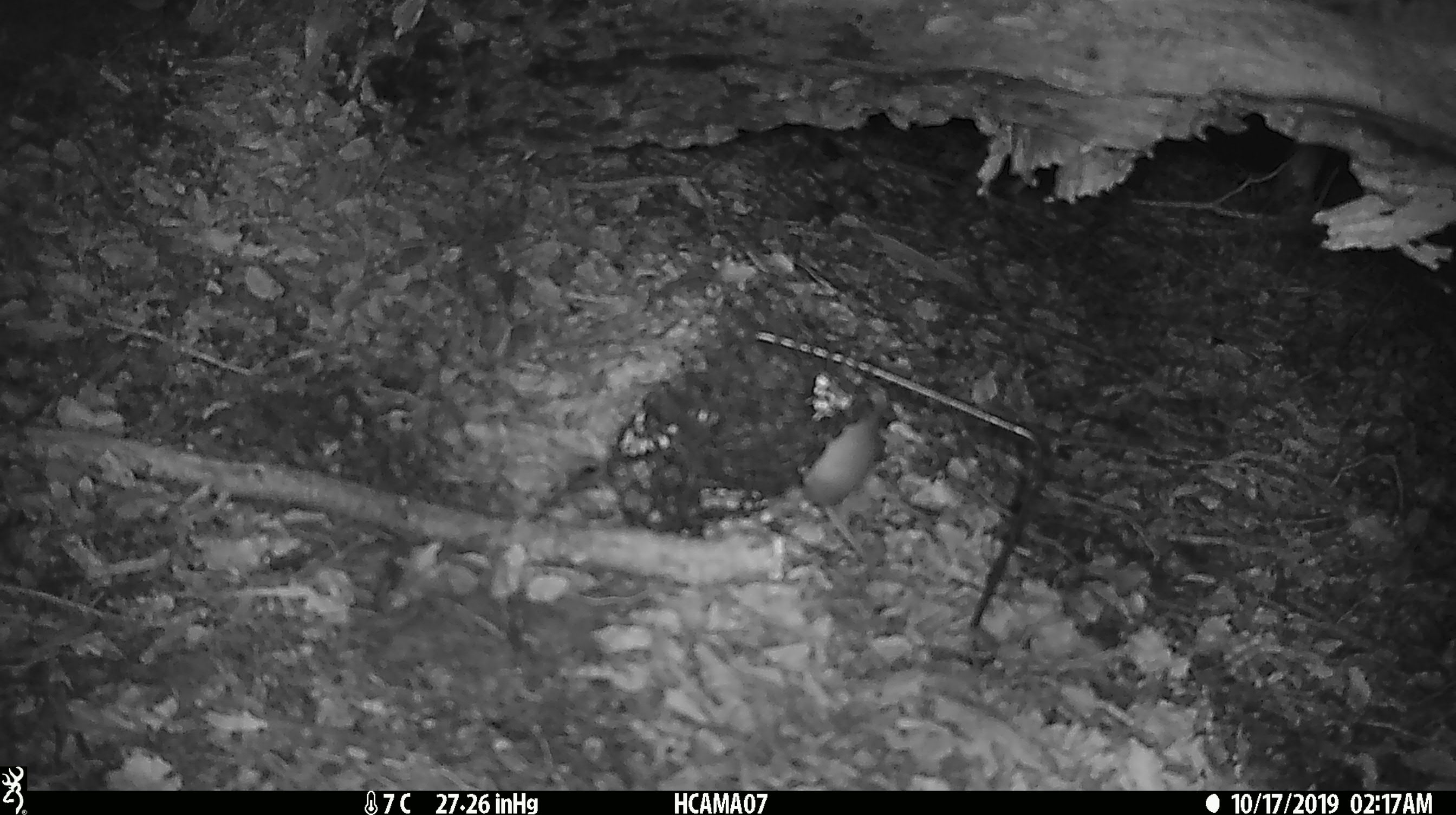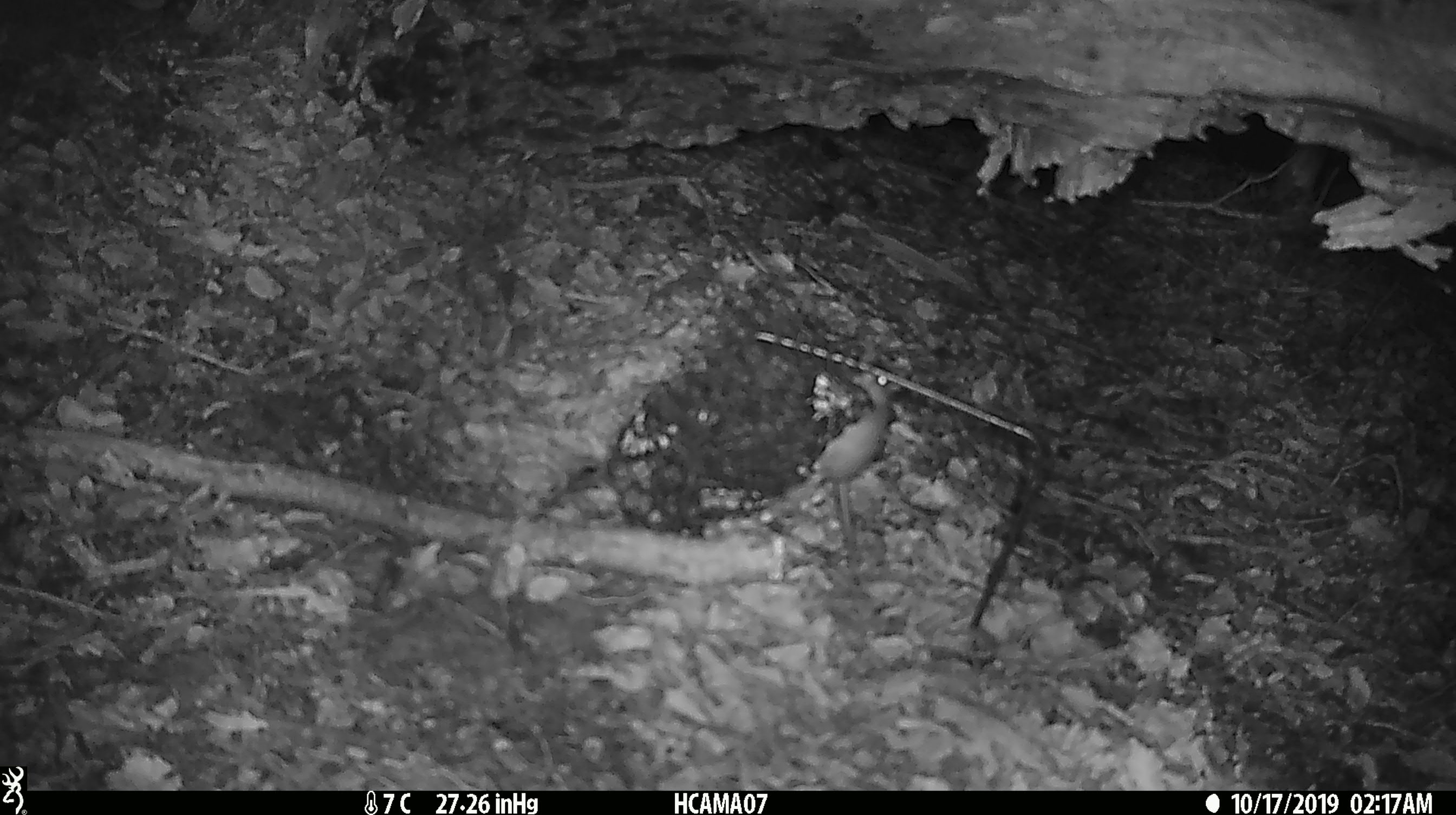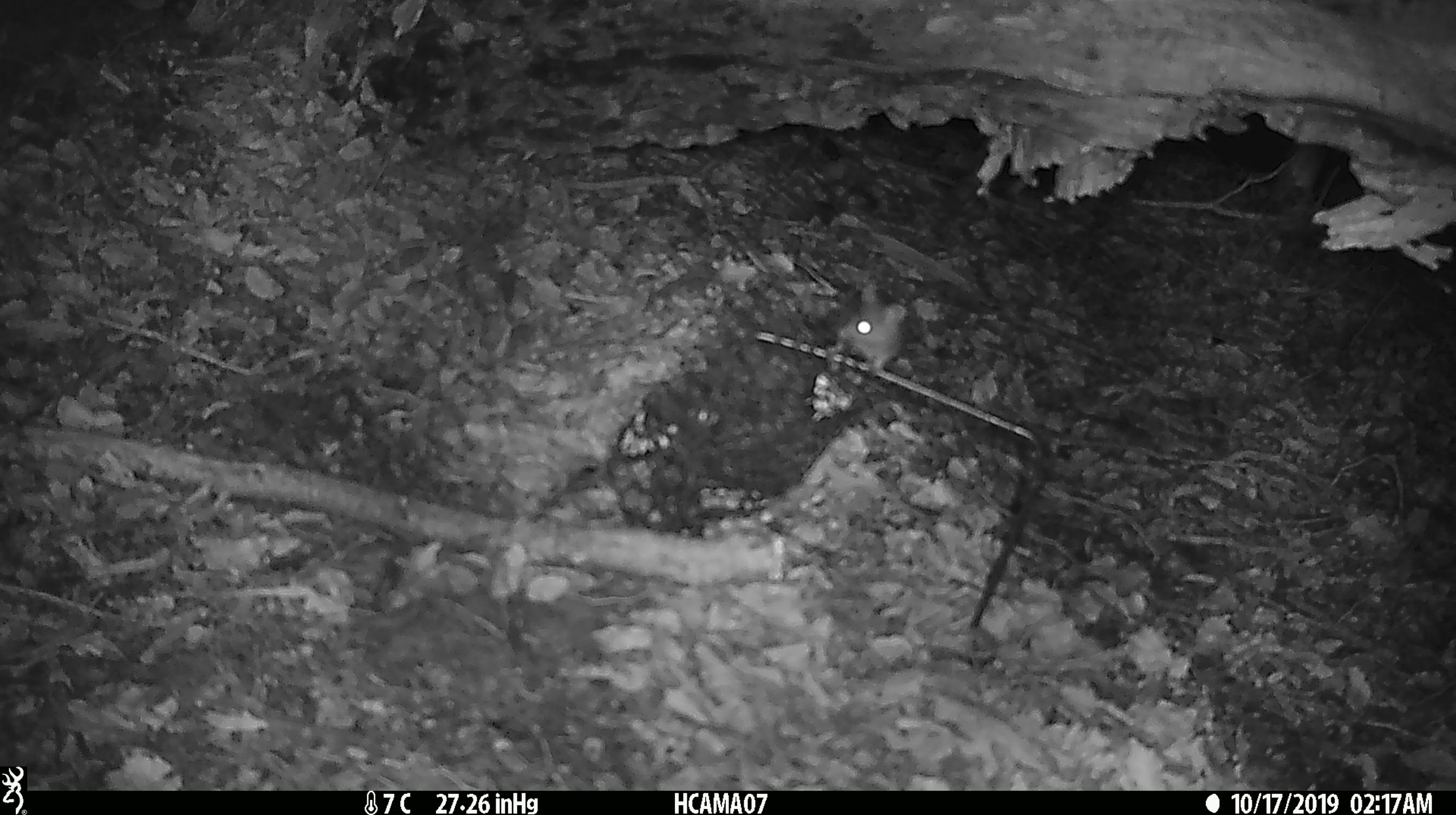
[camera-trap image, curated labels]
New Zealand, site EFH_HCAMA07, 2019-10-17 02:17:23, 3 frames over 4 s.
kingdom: Animalia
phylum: Chordata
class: Mammalia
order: Rodentia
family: Muridae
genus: Mus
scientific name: Mus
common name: mouse